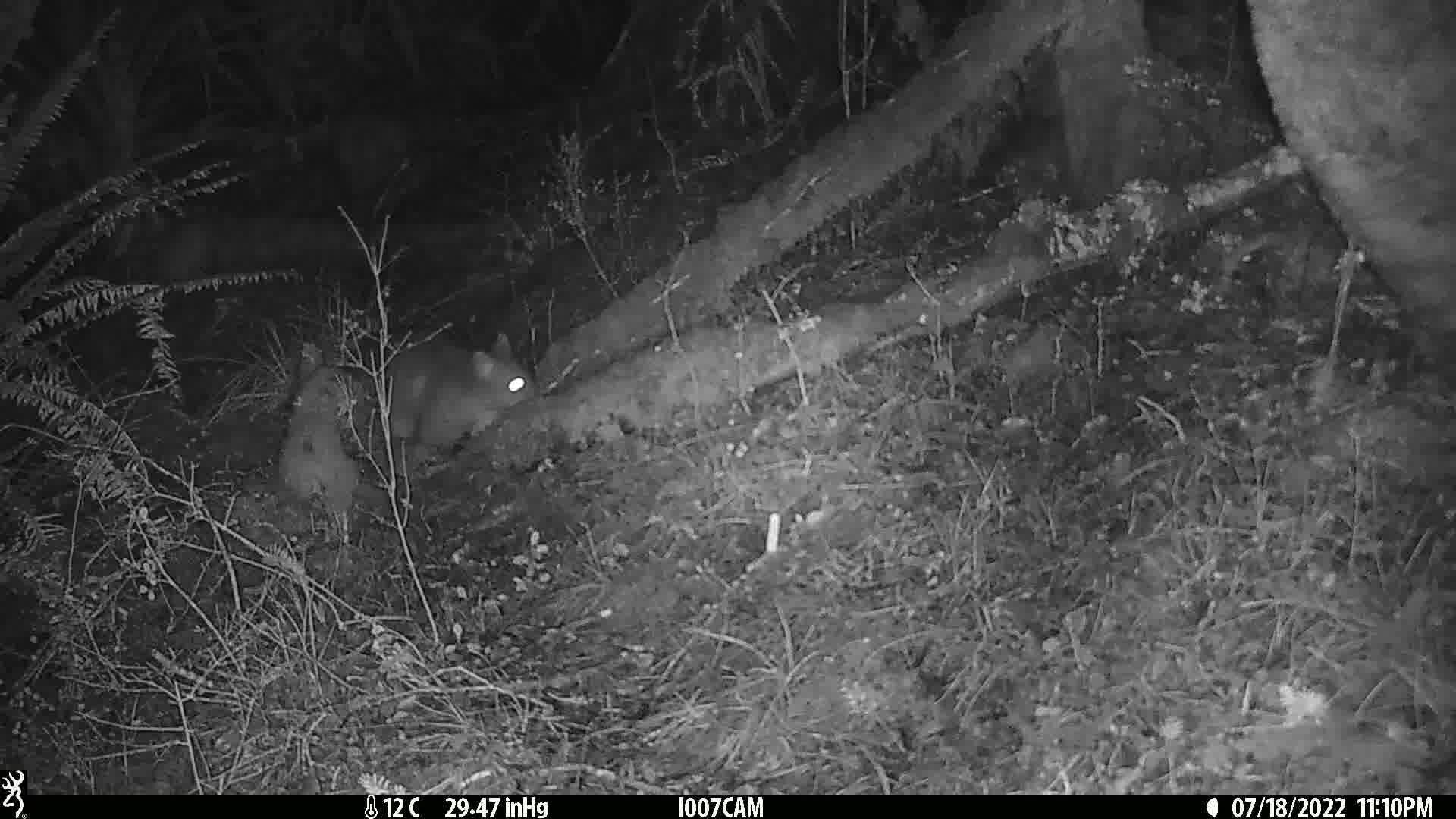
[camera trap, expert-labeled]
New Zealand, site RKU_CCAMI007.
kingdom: Animalia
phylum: Chordata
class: Mammalia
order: Diprotodontia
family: Phalangeridae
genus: Trichosurus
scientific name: Trichosurus vulpecula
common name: common brushtail possum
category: possum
Possum (common brushtail possum) (Trichosurus vulpecula).